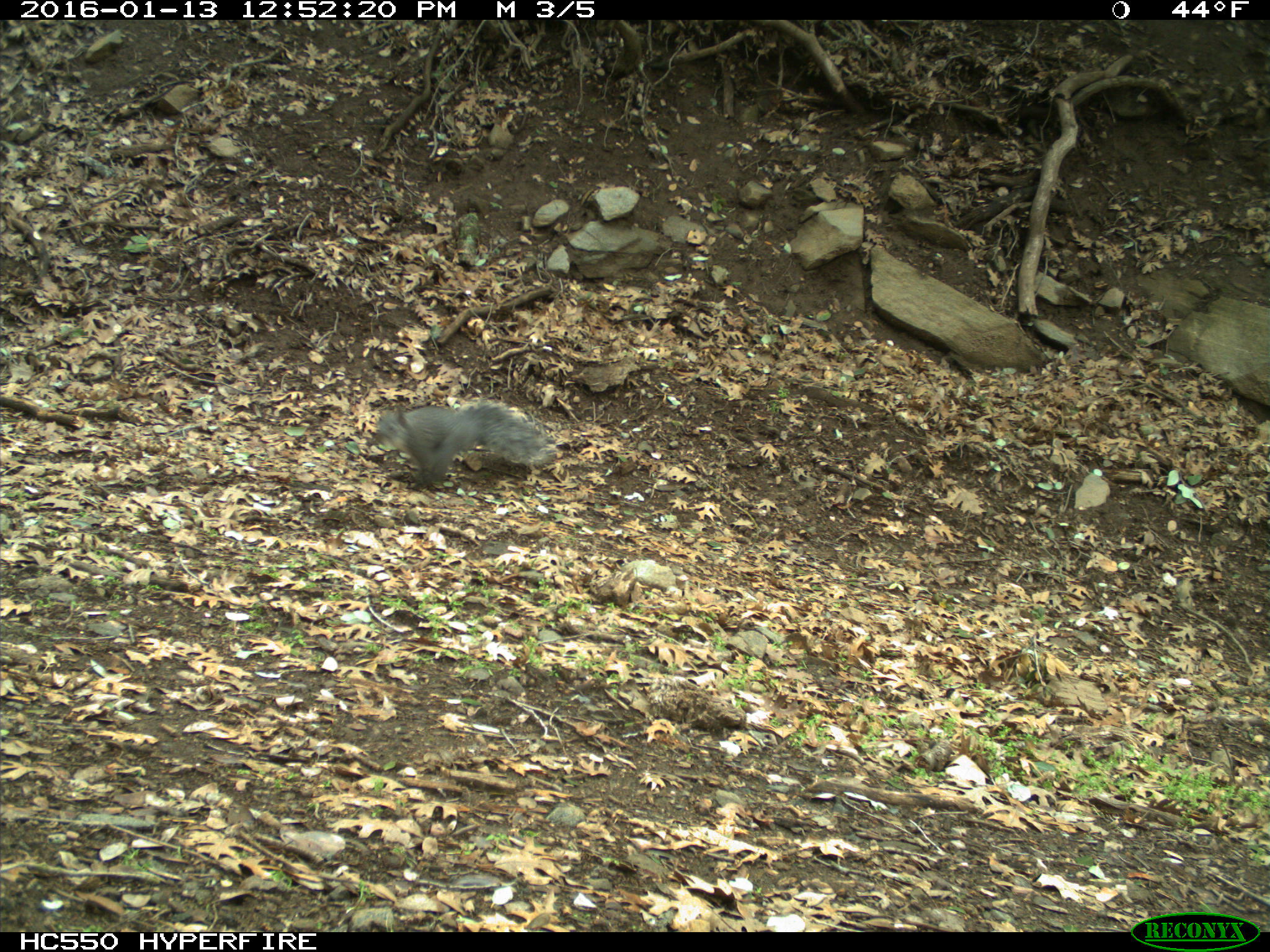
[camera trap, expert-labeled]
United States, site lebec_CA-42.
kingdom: Animalia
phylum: Chordata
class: Mammalia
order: Rodentia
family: Sciuridae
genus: Sciurus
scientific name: Sciurus carolinensis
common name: eastern gray squirrel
Sciurus carolinensis (eastern gray squirrel).